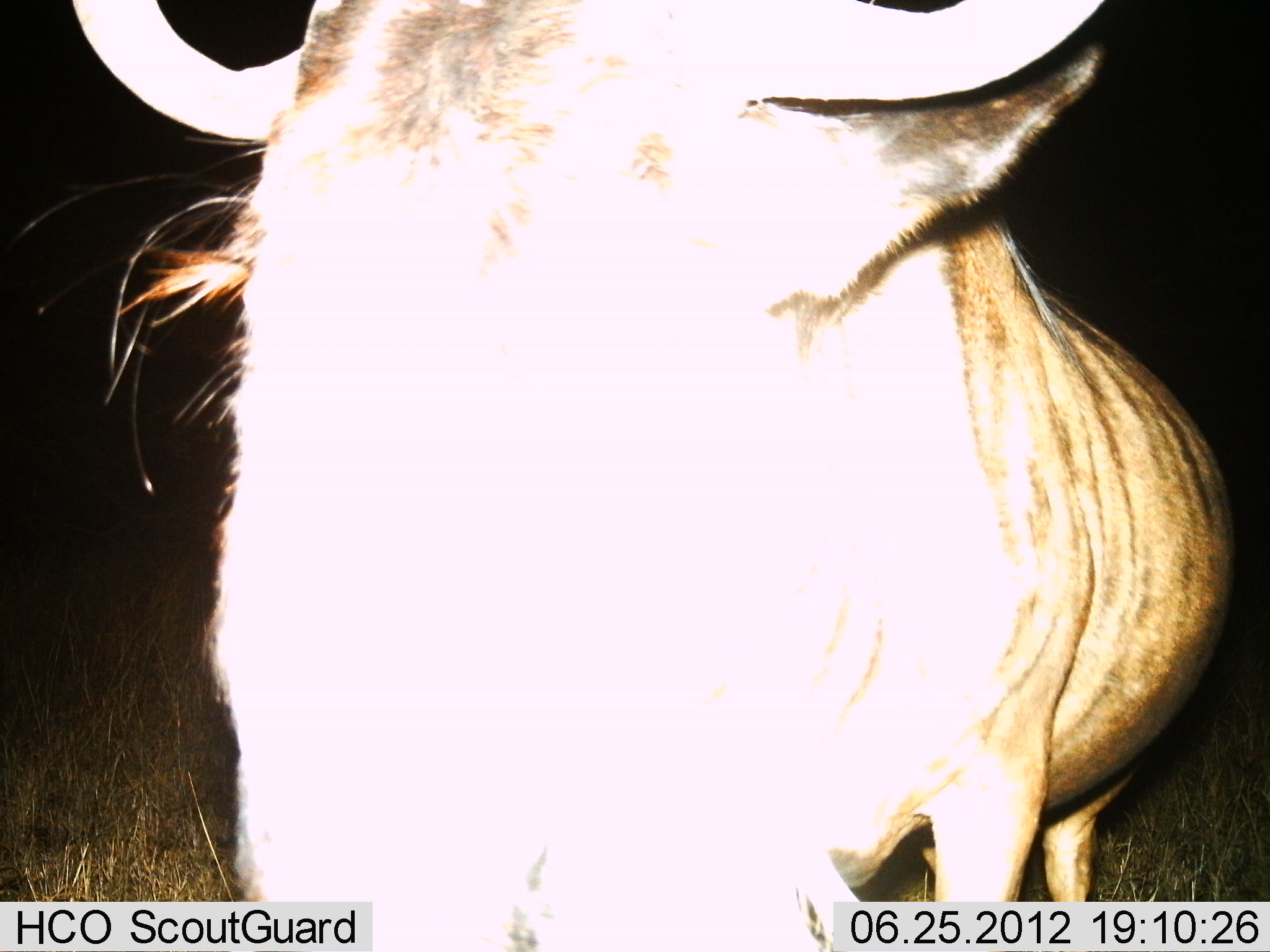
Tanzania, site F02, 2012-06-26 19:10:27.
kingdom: Animalia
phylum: Chordata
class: Mammalia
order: Artiodactyla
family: Bovidae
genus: Connochaetes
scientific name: Connochaetes taurinus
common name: blue wildebeest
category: wildebeest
Wildebeest (blue wildebeest) (Connochaetes taurinus), count 1. Behavior (volunteer vote fractions): standing 80%, resting 10%, moving 0%, interacting 10%. Young present (vote fraction): 0%. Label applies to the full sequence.